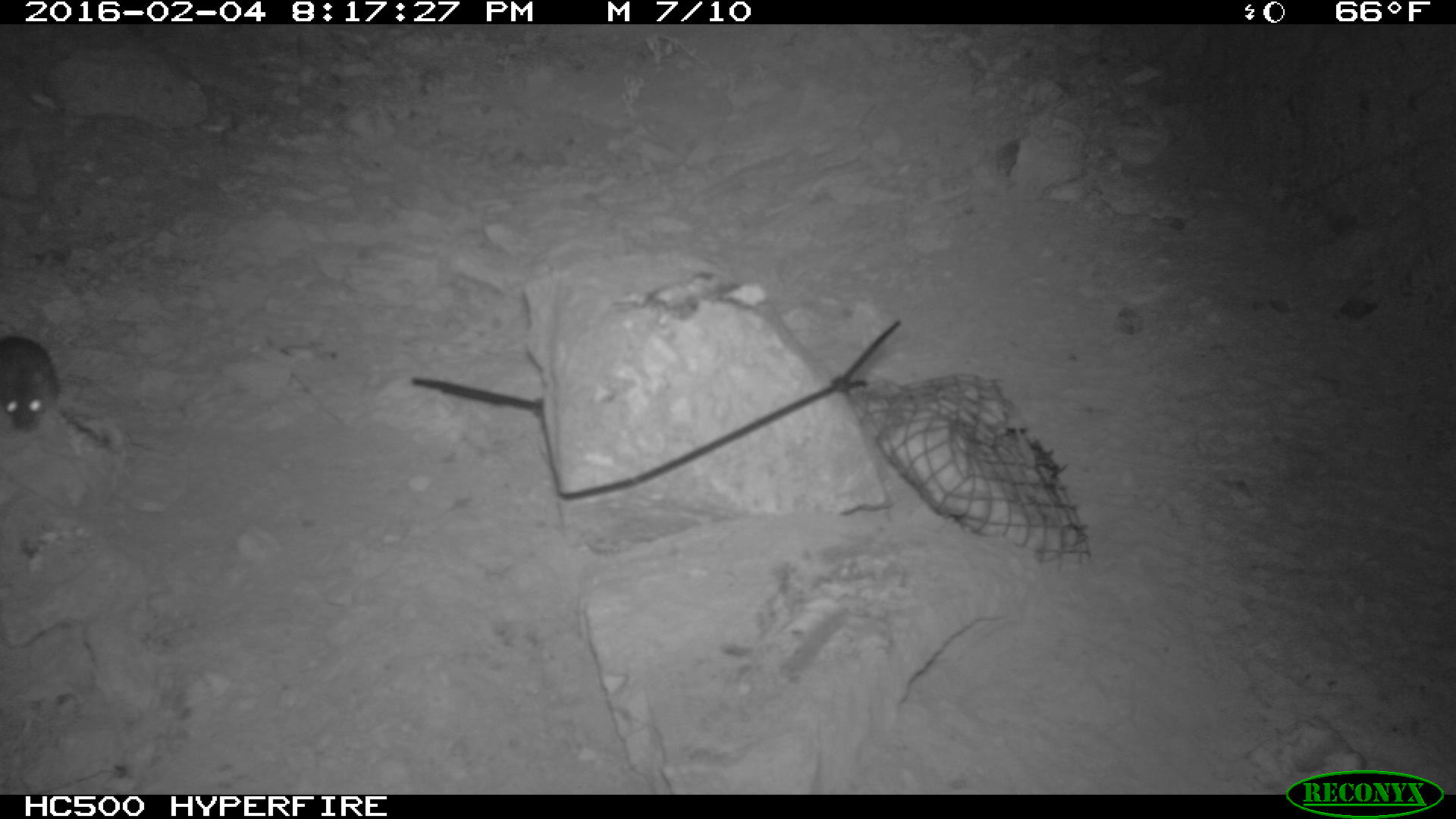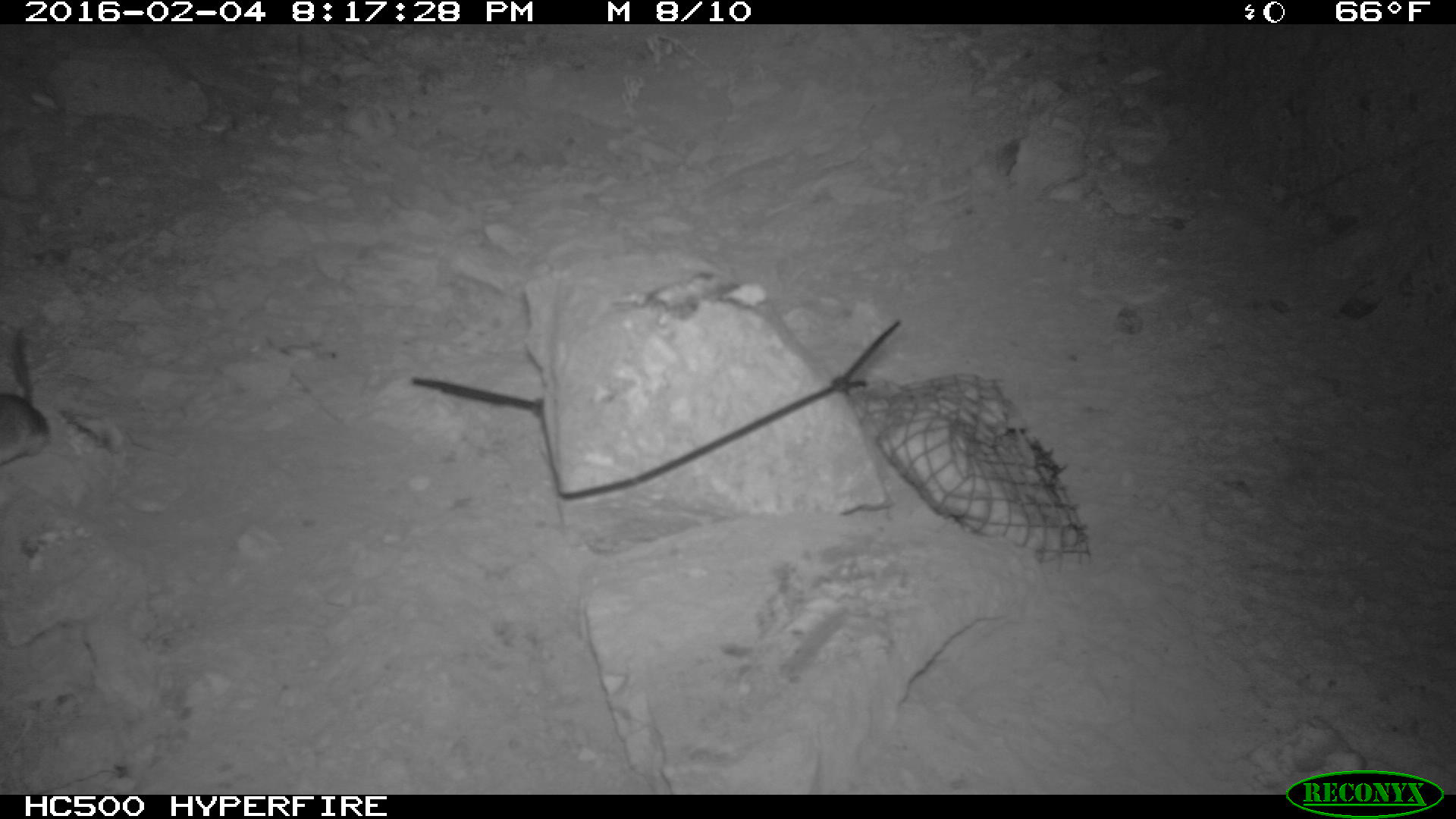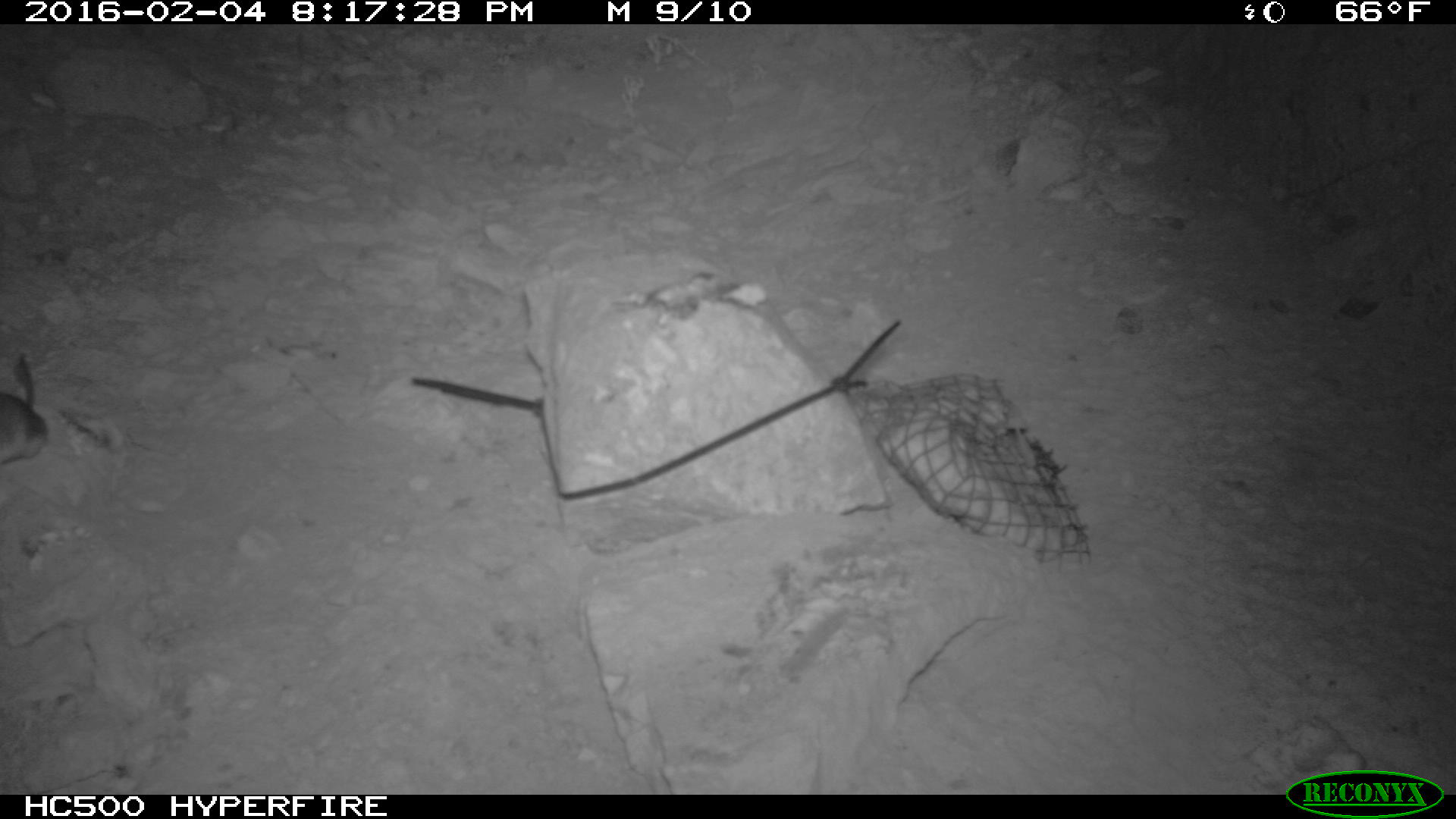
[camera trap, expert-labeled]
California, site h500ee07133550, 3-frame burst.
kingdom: Animalia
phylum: Chordata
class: Mammalia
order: Rodentia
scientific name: Rodentia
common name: rodent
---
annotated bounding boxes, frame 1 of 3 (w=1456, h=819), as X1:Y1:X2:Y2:
rodent: 0:334:61:429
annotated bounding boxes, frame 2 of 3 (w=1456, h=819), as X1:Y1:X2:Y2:
rodent: 0:327:52:464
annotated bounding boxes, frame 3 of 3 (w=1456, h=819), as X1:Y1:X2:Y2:
rodent: 0:353:46:466